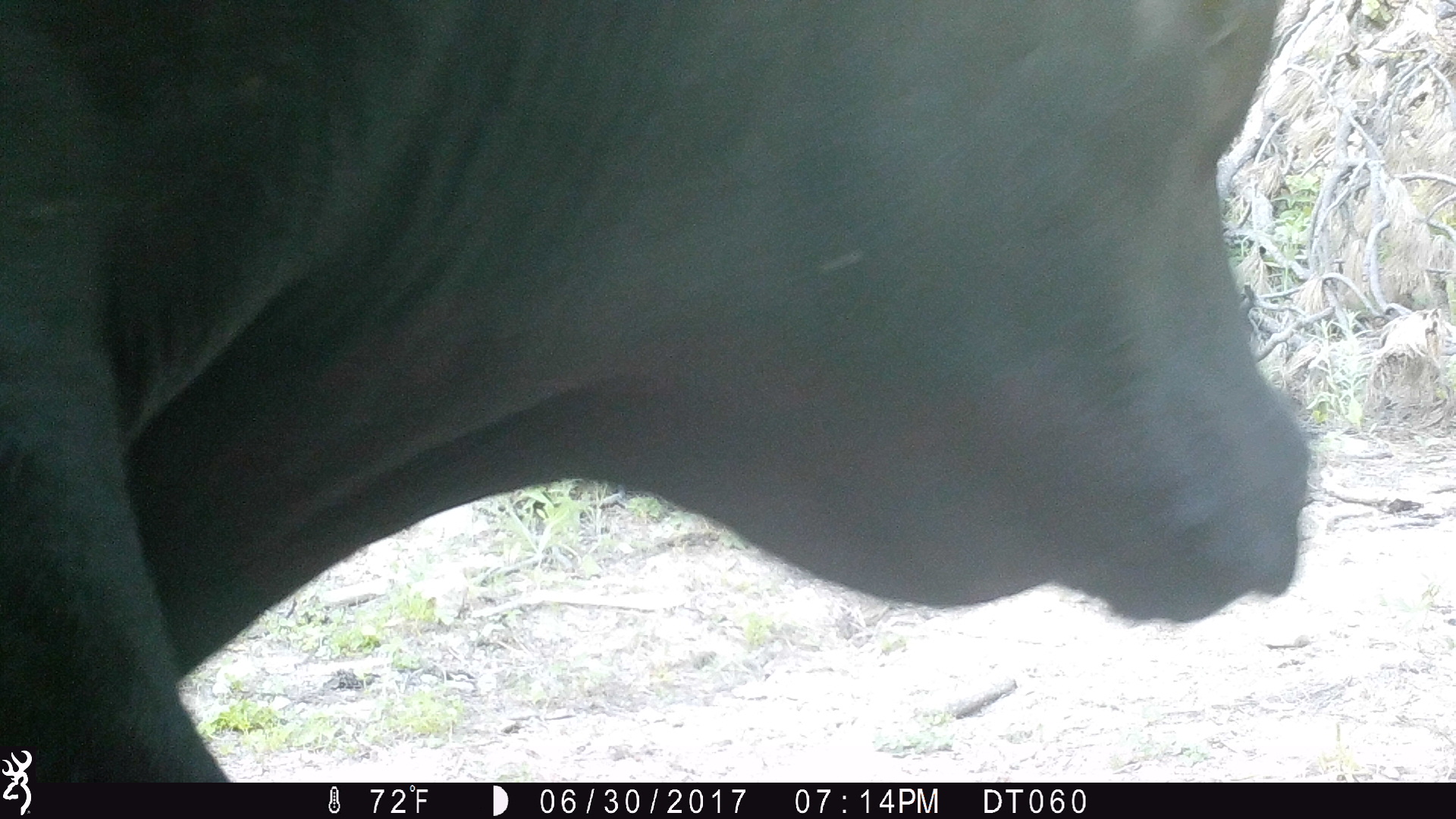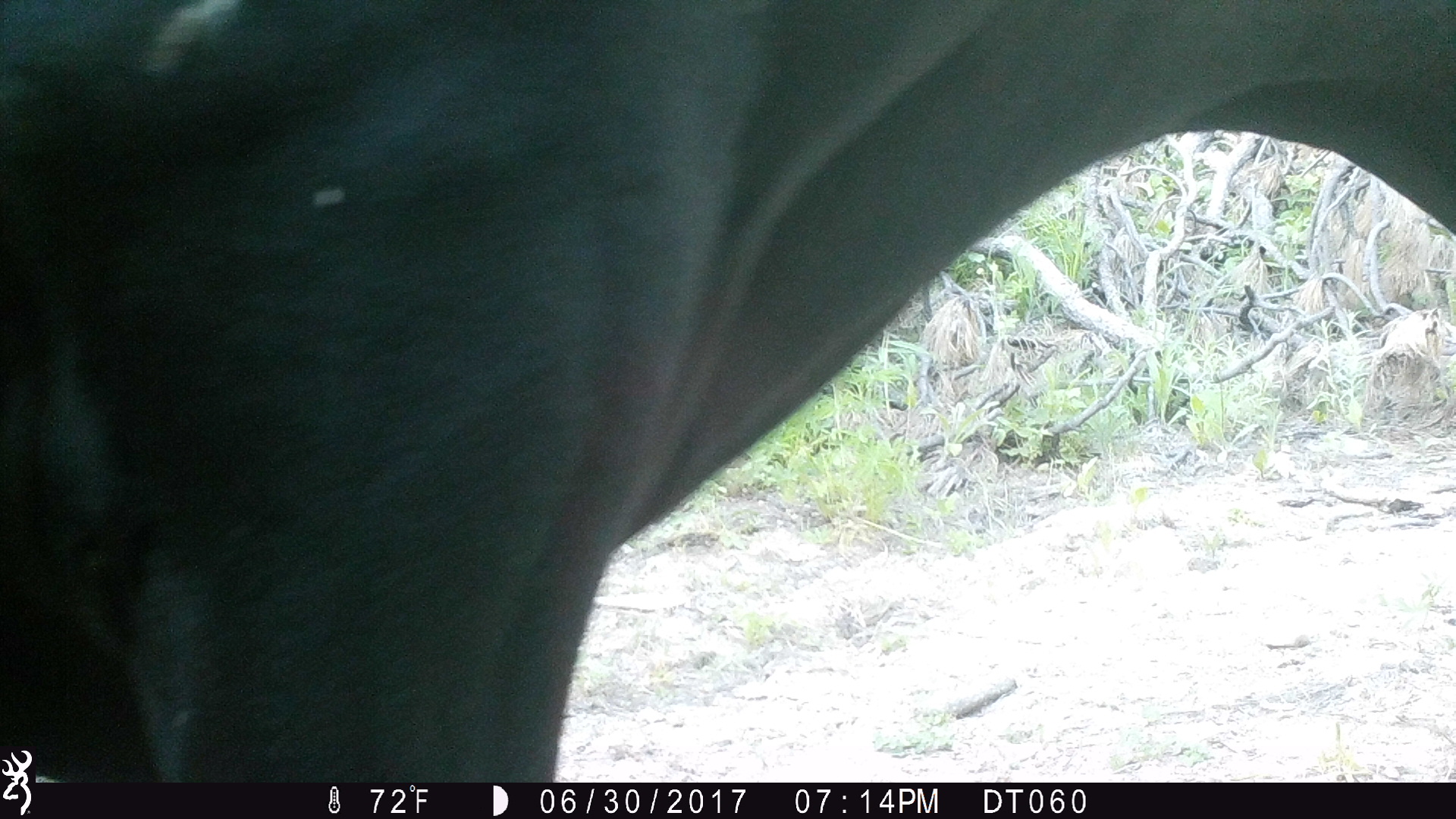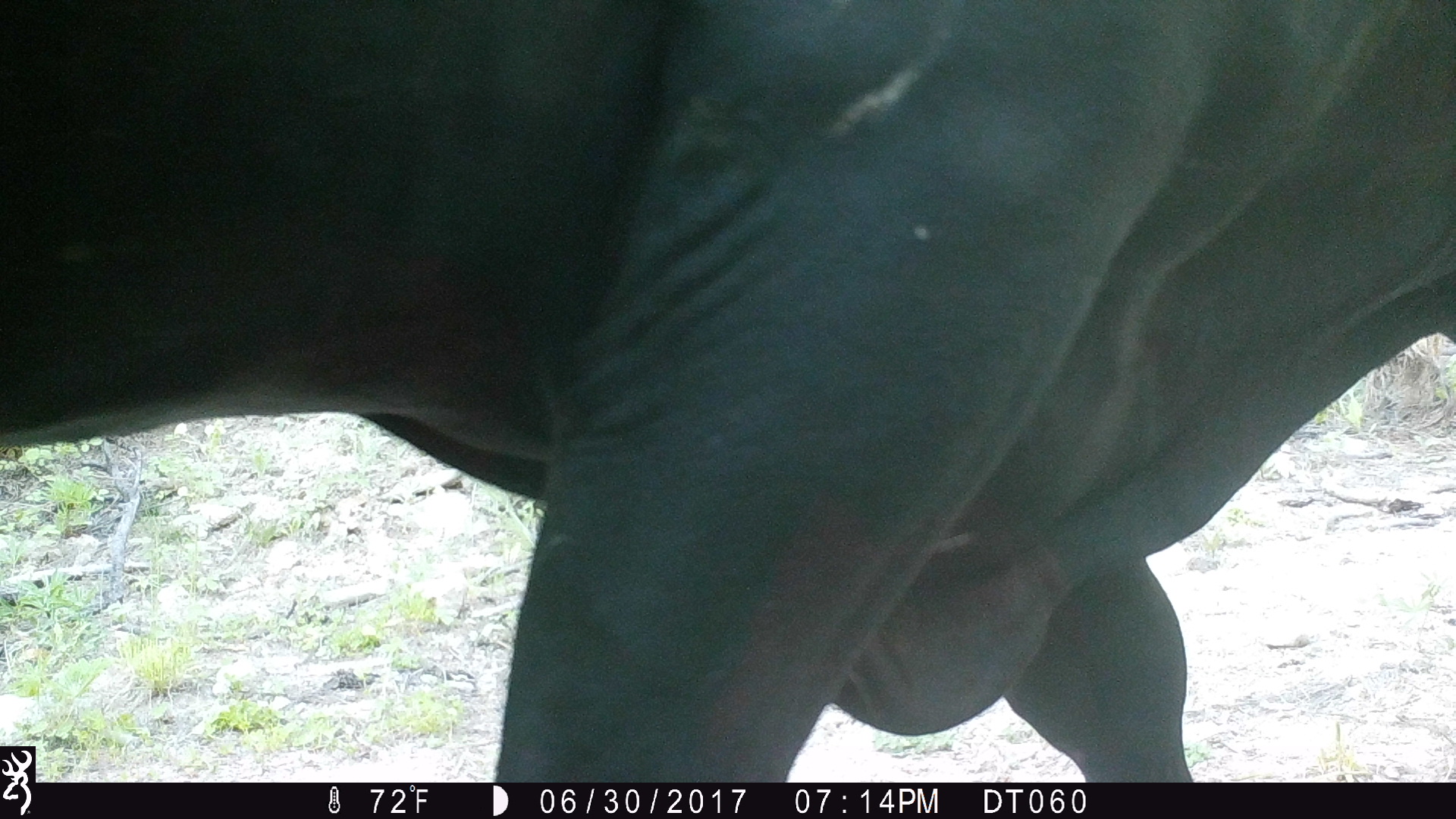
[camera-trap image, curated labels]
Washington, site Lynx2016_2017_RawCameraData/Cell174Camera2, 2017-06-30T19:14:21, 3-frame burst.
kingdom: Animalia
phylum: Chordata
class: Mammalia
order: Artiodactyla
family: Bovidae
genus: Bos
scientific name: Bos taurus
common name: domestic cattle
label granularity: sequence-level